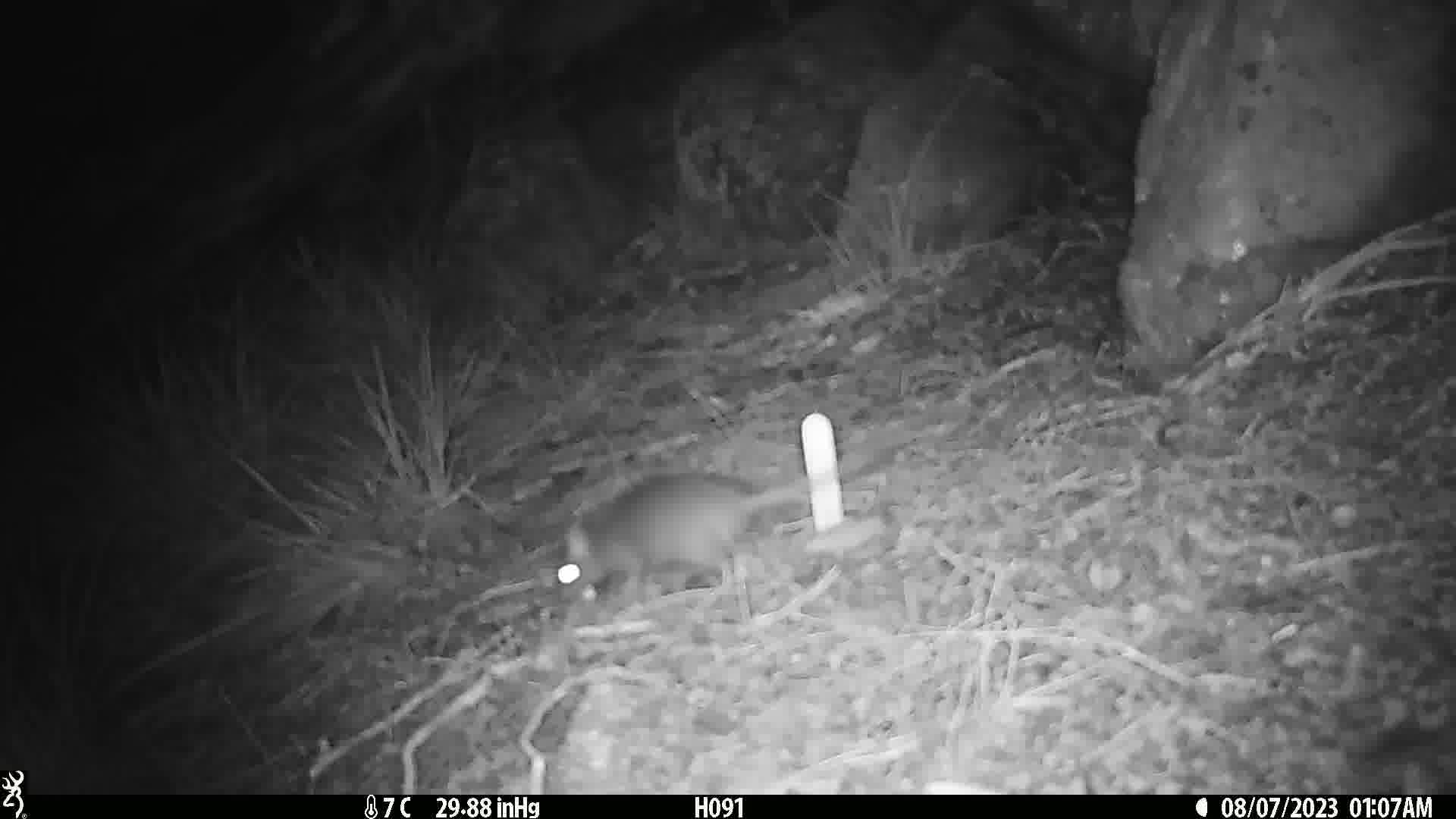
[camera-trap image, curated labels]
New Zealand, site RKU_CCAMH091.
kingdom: Animalia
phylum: Chordata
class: Mammalia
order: Rodentia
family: Muridae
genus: Rattus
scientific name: Rattus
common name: rat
Rat (Rattus).